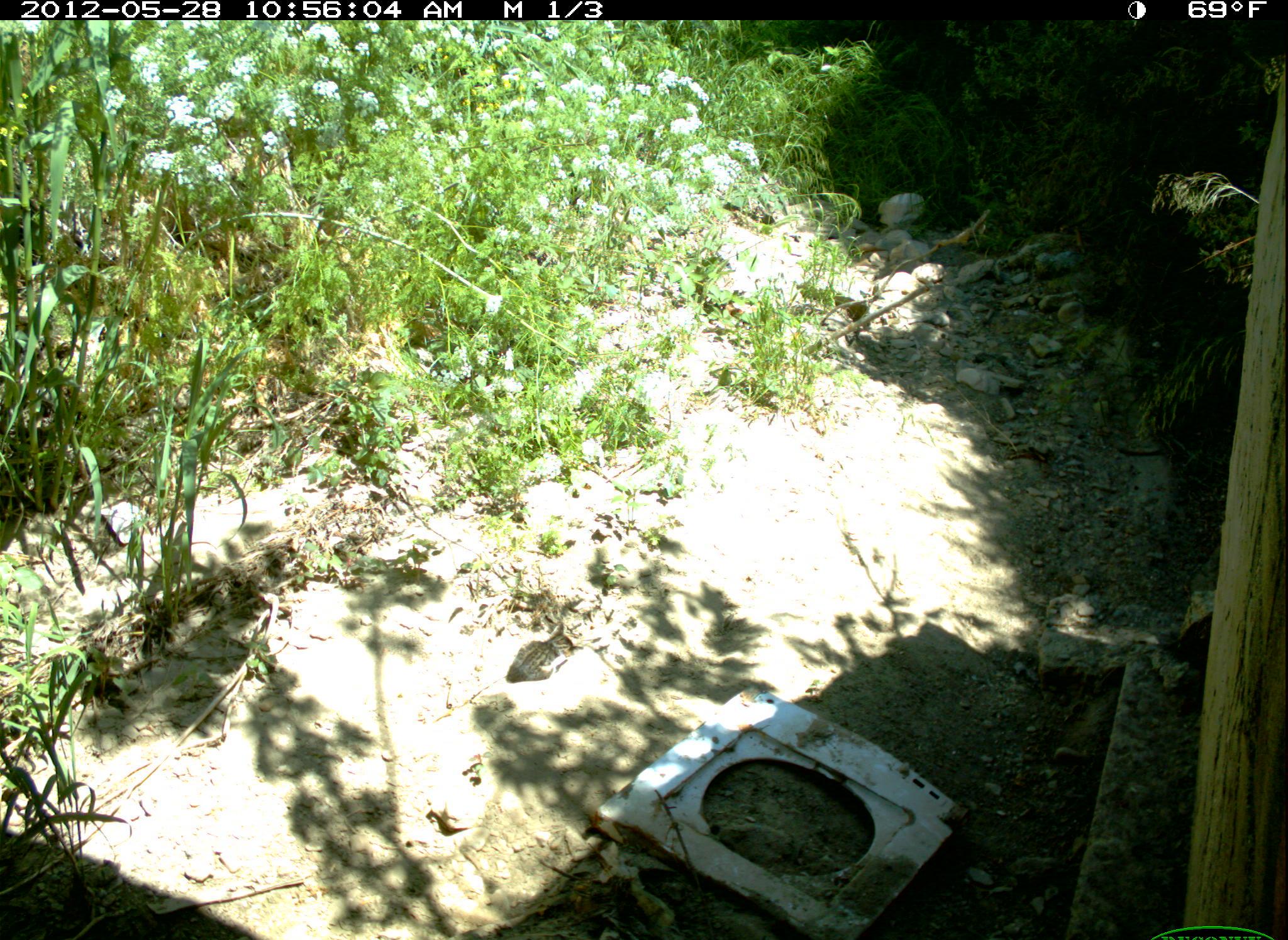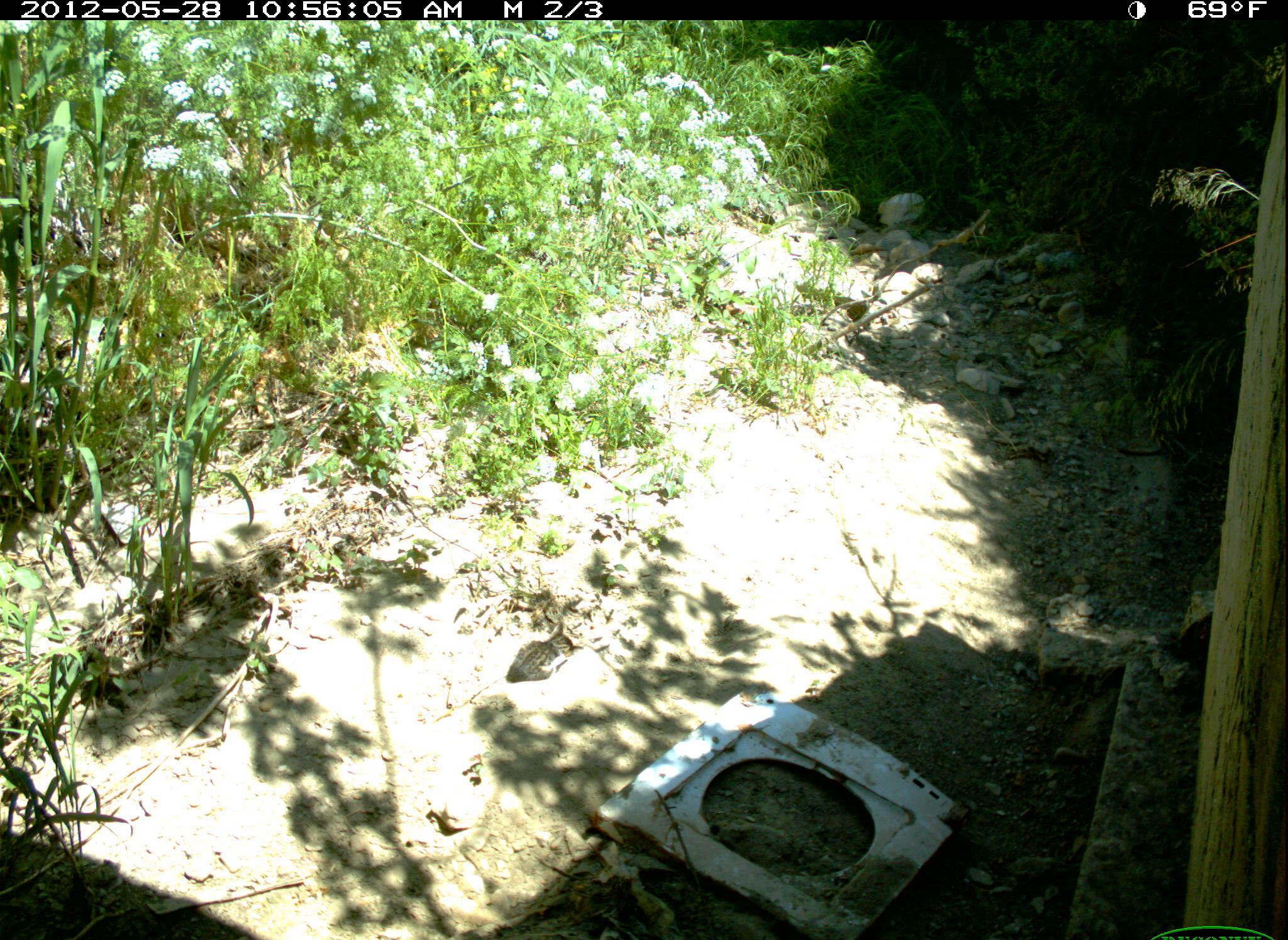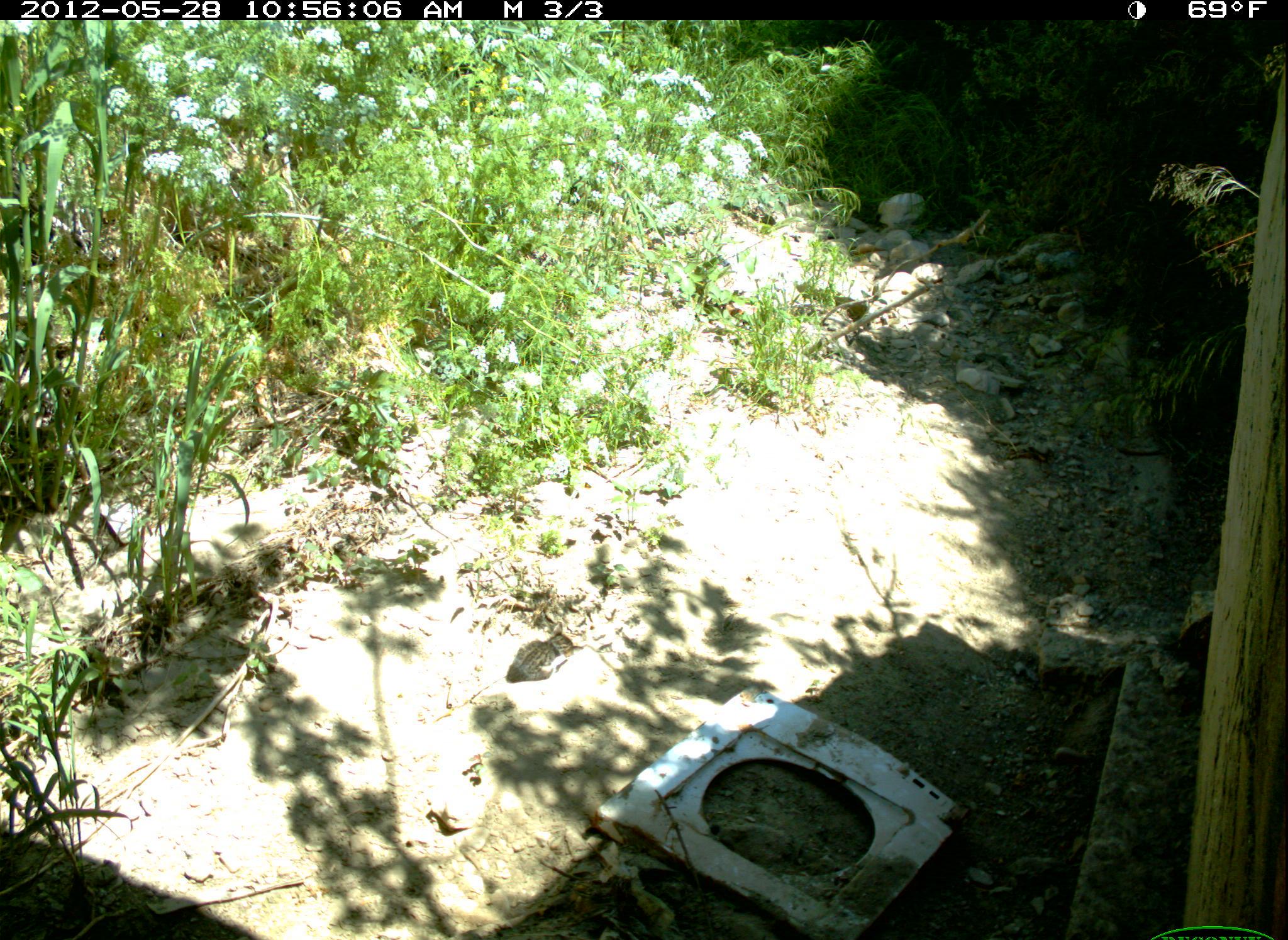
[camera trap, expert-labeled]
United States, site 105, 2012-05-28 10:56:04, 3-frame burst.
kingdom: Animalia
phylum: Chordata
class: Mammalia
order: Carnivora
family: Felidae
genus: Felis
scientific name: Felis catus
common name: cat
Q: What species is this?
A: Cat (Felis catus).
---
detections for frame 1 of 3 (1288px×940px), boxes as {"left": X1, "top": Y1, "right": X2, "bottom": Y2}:
cat: {"left": 497, "top": 615, "right": 588, "bottom": 686}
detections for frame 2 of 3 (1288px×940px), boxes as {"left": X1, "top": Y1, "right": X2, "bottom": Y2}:
cat: {"left": 501, "top": 620, "right": 604, "bottom": 705}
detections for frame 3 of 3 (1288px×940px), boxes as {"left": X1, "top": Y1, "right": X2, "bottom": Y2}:
cat: {"left": 497, "top": 619, "right": 586, "bottom": 696}